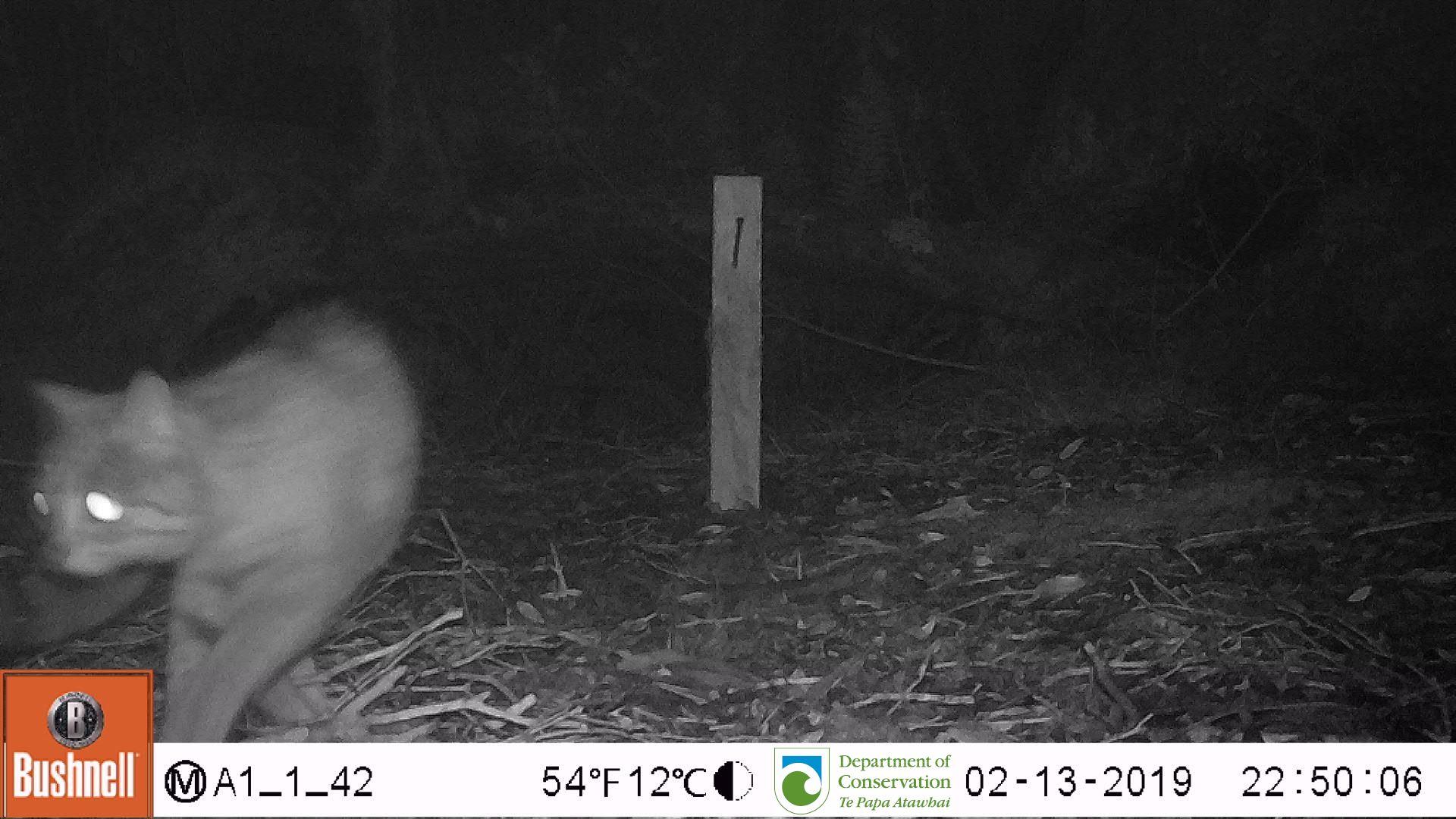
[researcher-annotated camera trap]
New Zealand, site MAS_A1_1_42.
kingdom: Animalia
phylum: Chordata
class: Mammalia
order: Carnivora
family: Felidae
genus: Felis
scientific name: Felis catus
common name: domestic cat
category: cat